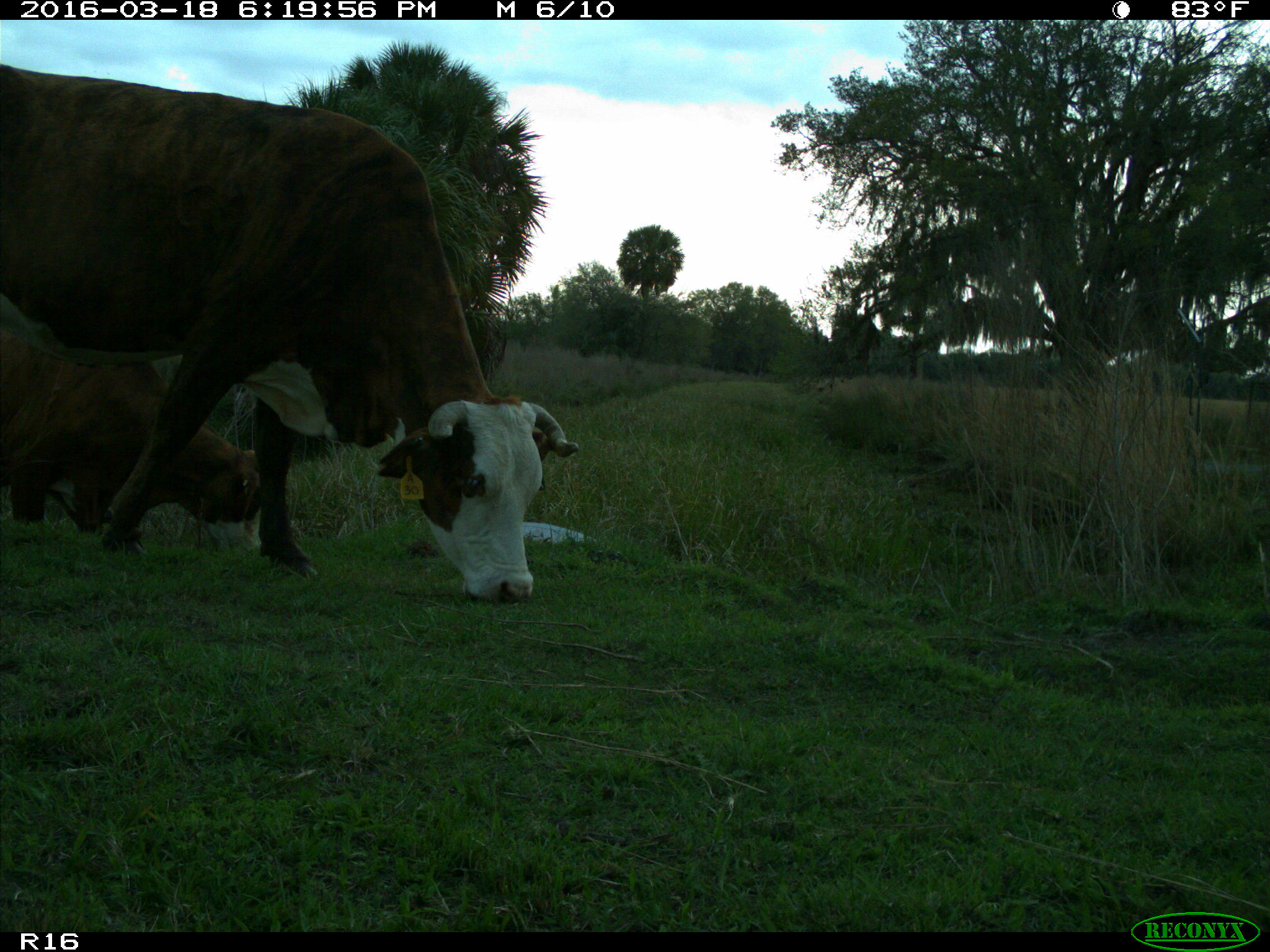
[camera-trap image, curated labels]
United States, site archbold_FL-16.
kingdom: Animalia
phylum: Chordata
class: Mammalia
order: Artiodactyla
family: Bovidae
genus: Bos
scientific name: Bos taurus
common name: domestic cow